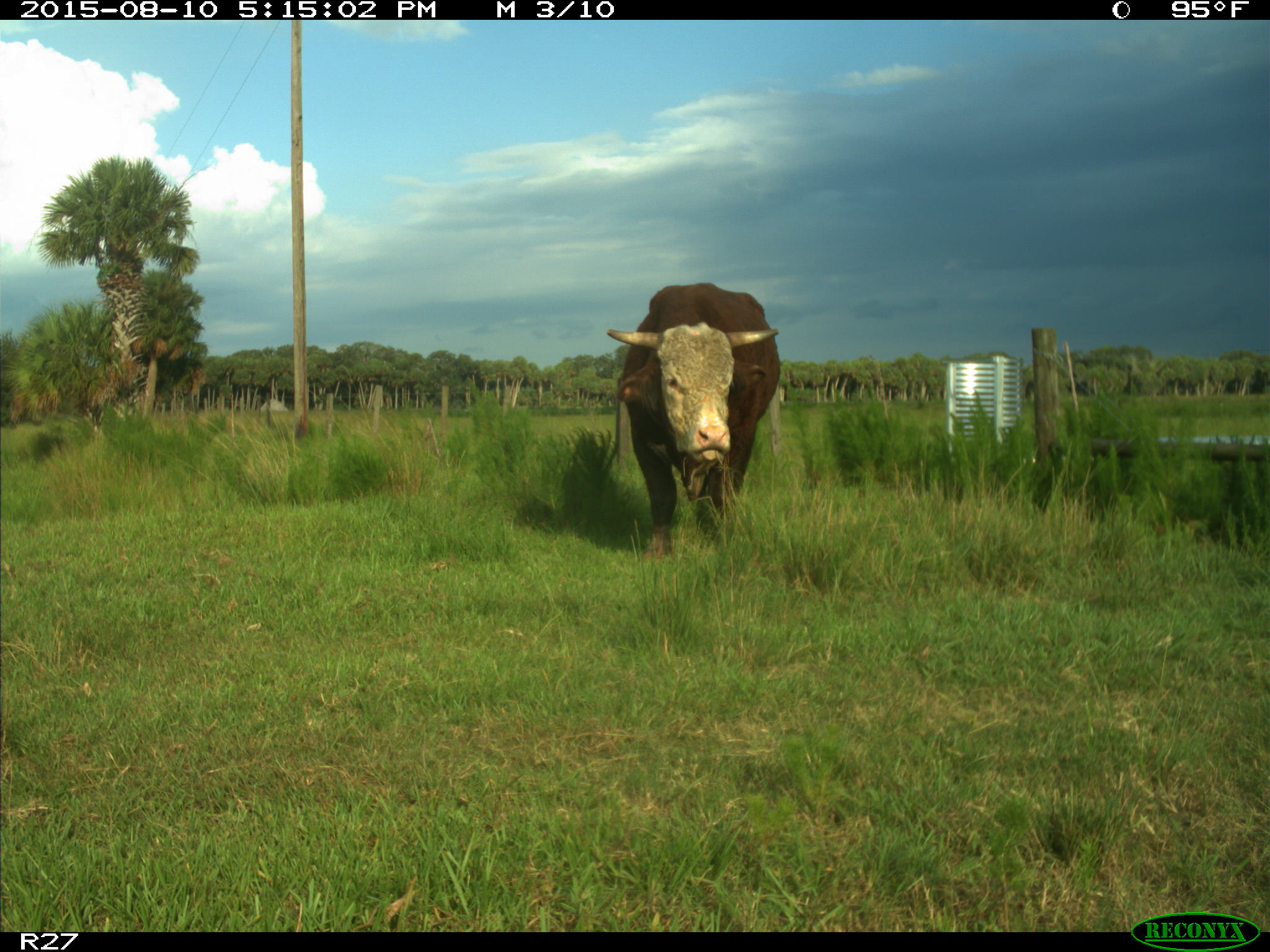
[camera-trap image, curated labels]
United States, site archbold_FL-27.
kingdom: Animalia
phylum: Chordata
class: Mammalia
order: Artiodactyla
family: Bovidae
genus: Bos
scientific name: Bos taurus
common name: domestic cow